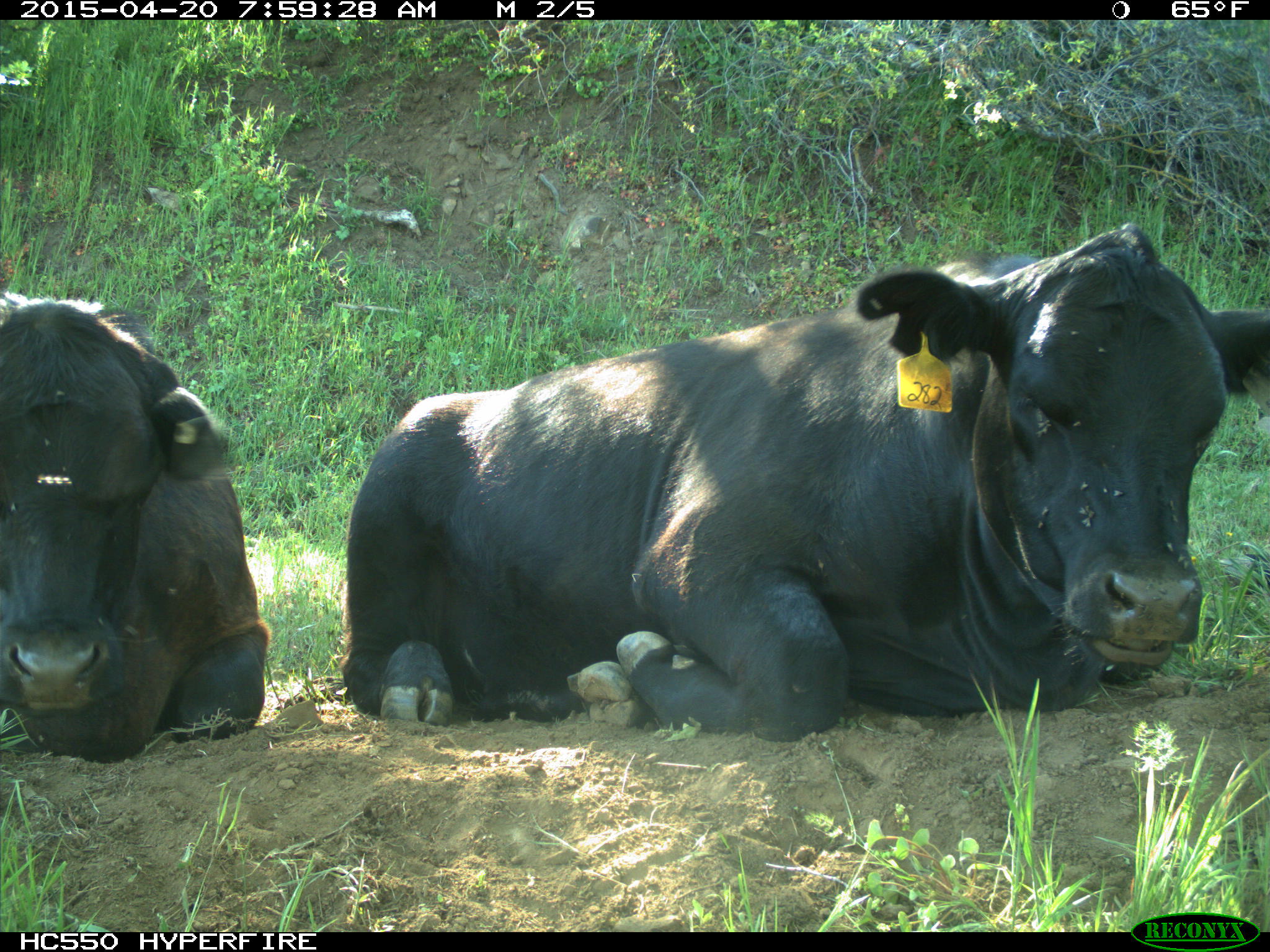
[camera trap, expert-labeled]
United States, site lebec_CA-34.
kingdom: Animalia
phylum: Chordata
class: Mammalia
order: Artiodactyla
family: Bovidae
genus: Bos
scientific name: Bos taurus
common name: domestic cow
Bos taurus (domestic cow).